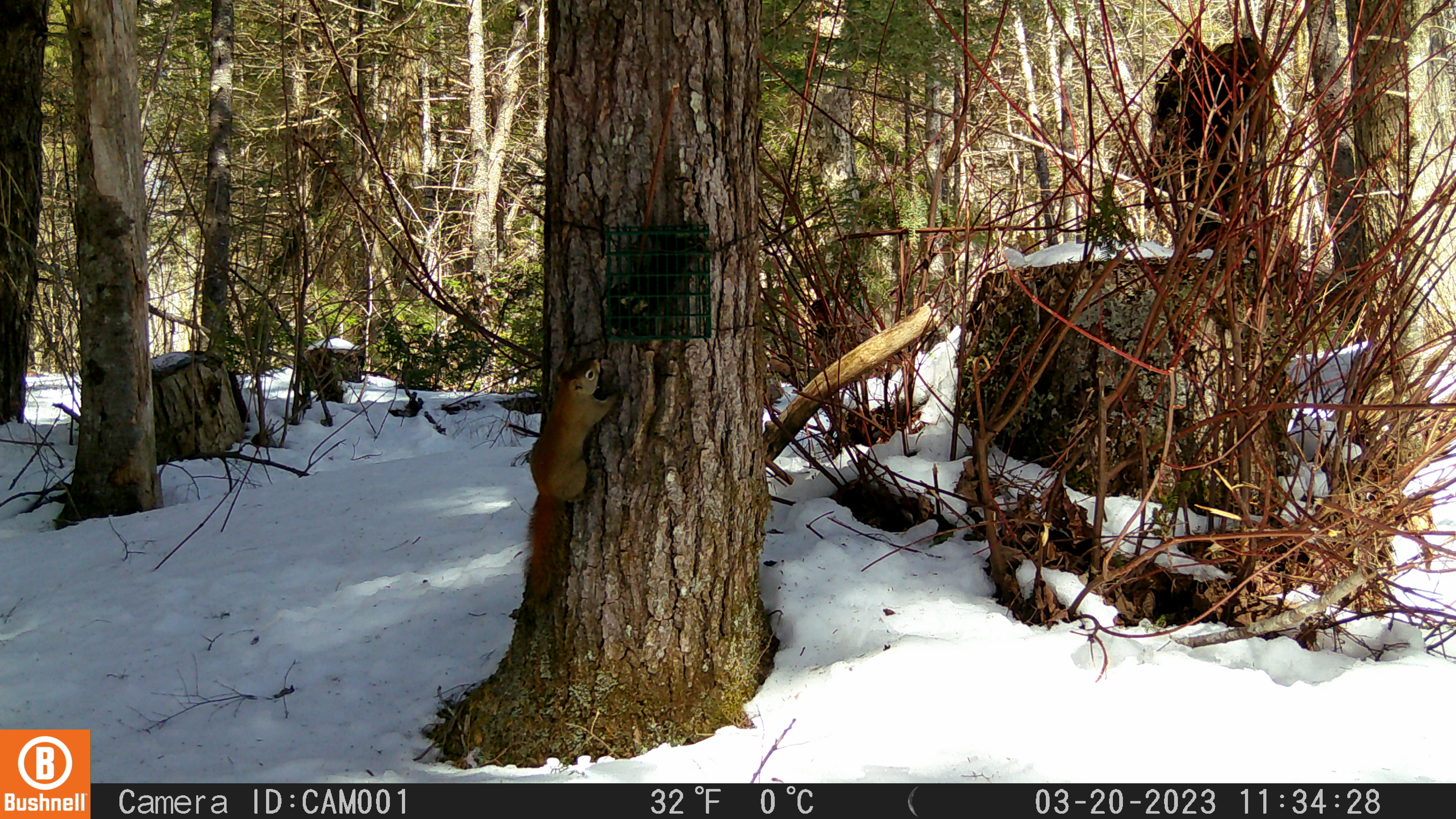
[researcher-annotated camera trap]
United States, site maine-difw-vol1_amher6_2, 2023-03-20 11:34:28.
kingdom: Animalia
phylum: Chordata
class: Mammalia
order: Rodentia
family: Sciuridae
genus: Tamiasciurus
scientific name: Tamiasciurus hudsonicus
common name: red squirrel